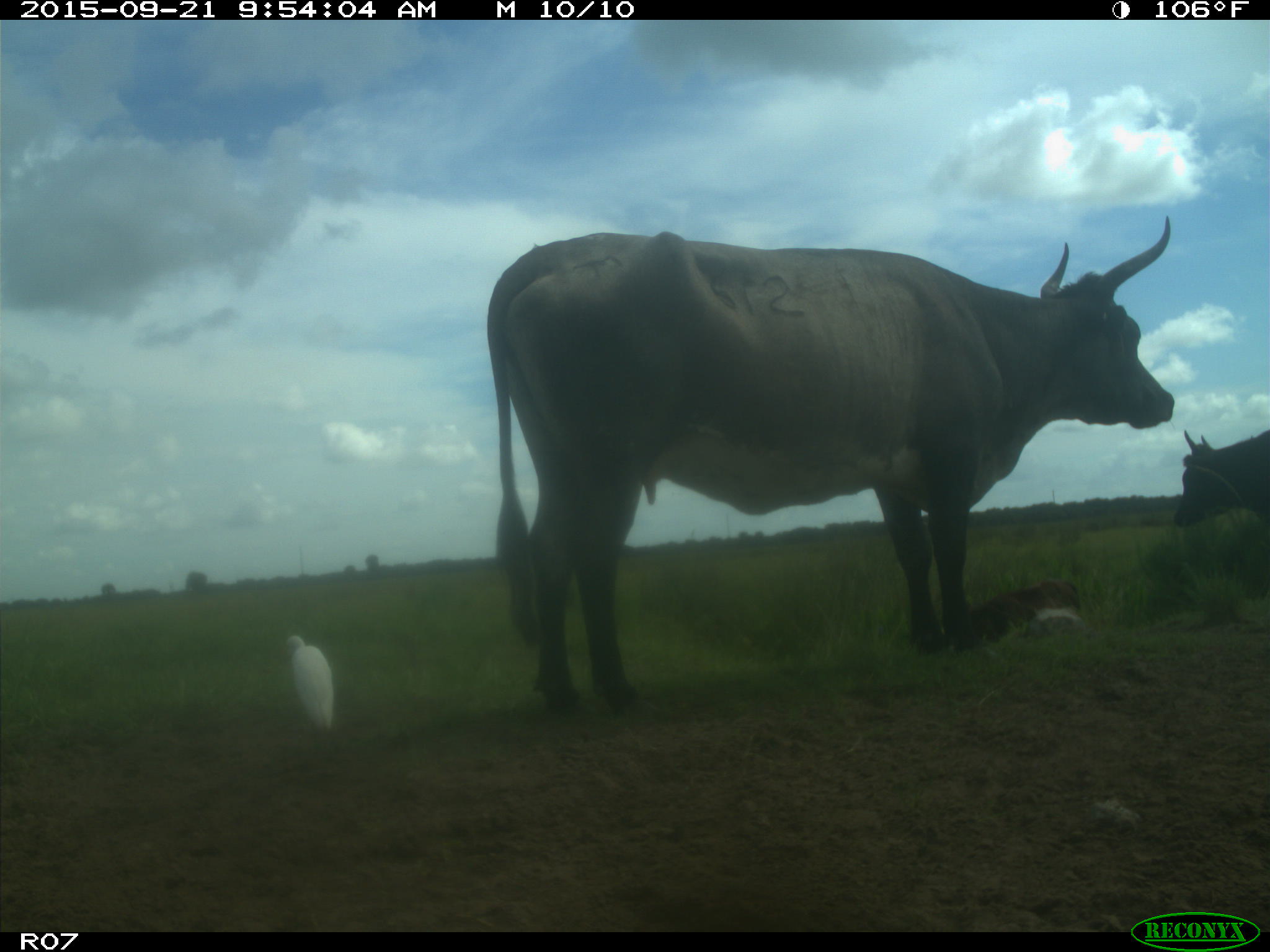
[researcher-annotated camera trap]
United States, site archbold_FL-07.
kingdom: Animalia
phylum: Chordata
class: Mammalia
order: Artiodactyla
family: Bovidae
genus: Bos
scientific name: Bos taurus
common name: domestic cow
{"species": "Bos taurus (domestic cow)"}